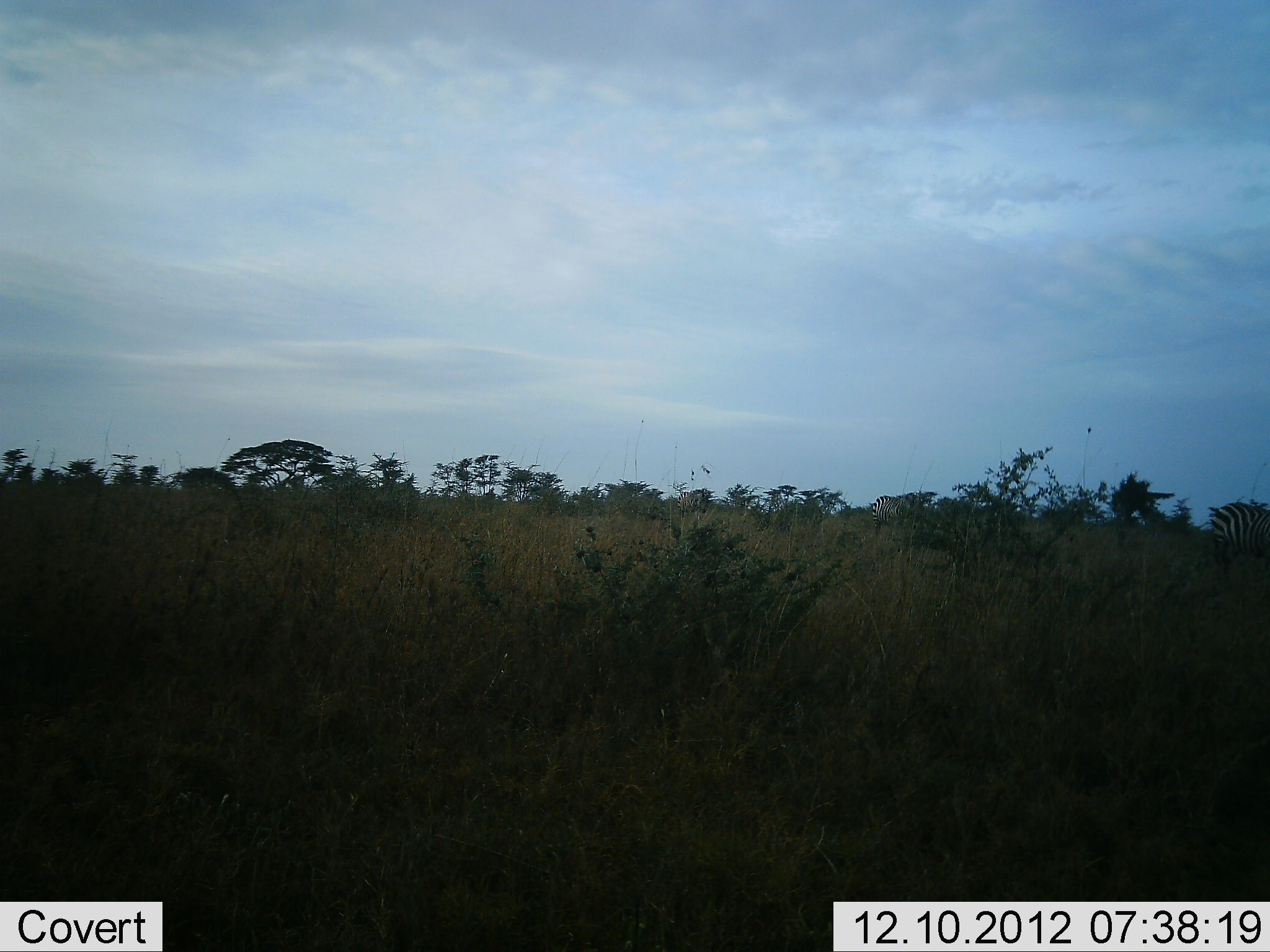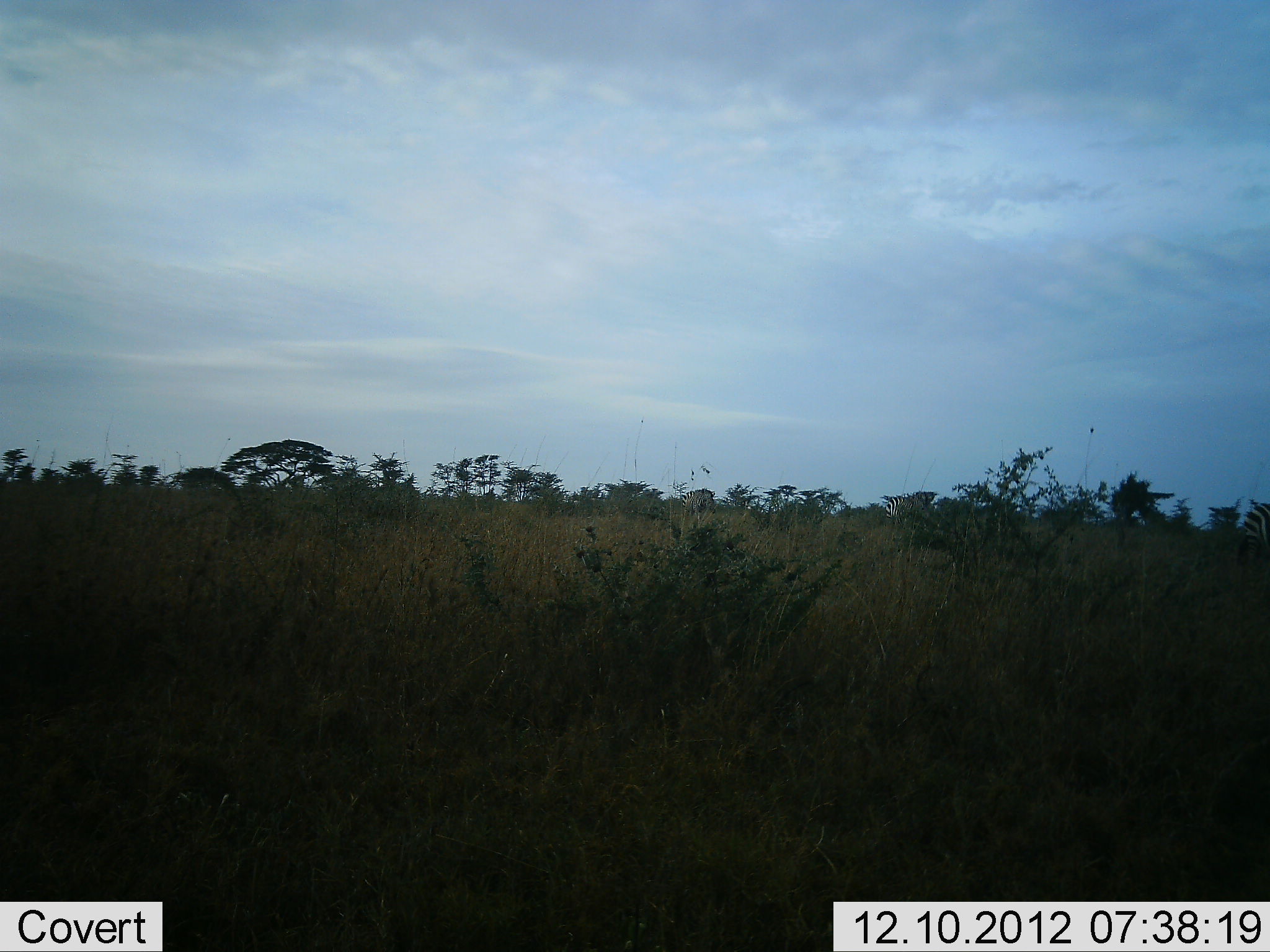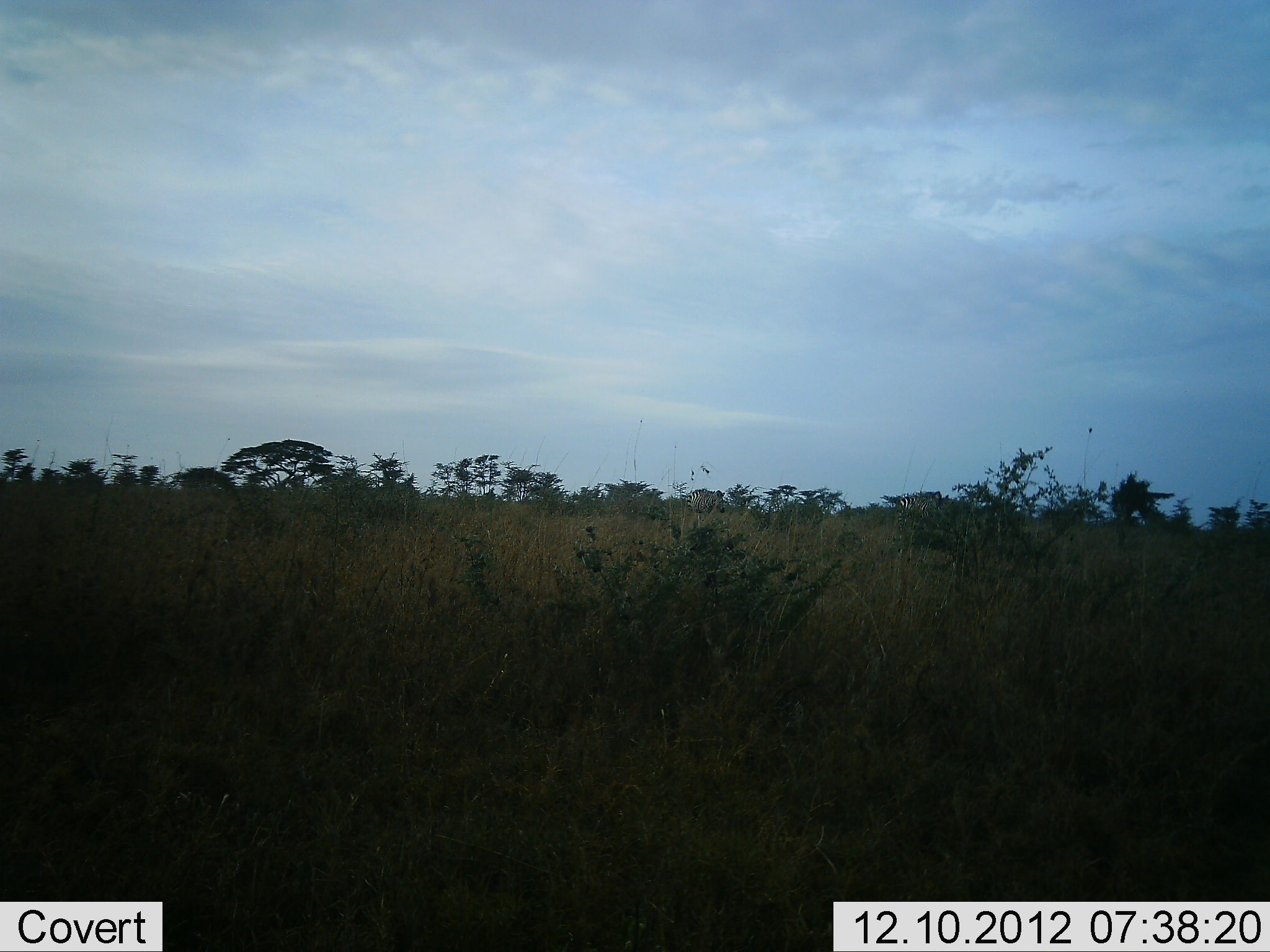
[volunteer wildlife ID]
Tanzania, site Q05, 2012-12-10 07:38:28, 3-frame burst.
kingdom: Animalia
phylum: Chordata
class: Mammalia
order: Perissodactyla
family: Equidae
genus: Equus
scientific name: Equus quagga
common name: plains zebra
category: zebra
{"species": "zebra (plains zebra) (Equus quagga)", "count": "3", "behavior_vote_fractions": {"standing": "0%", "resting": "0%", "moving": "90%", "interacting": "0%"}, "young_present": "0%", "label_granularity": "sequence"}